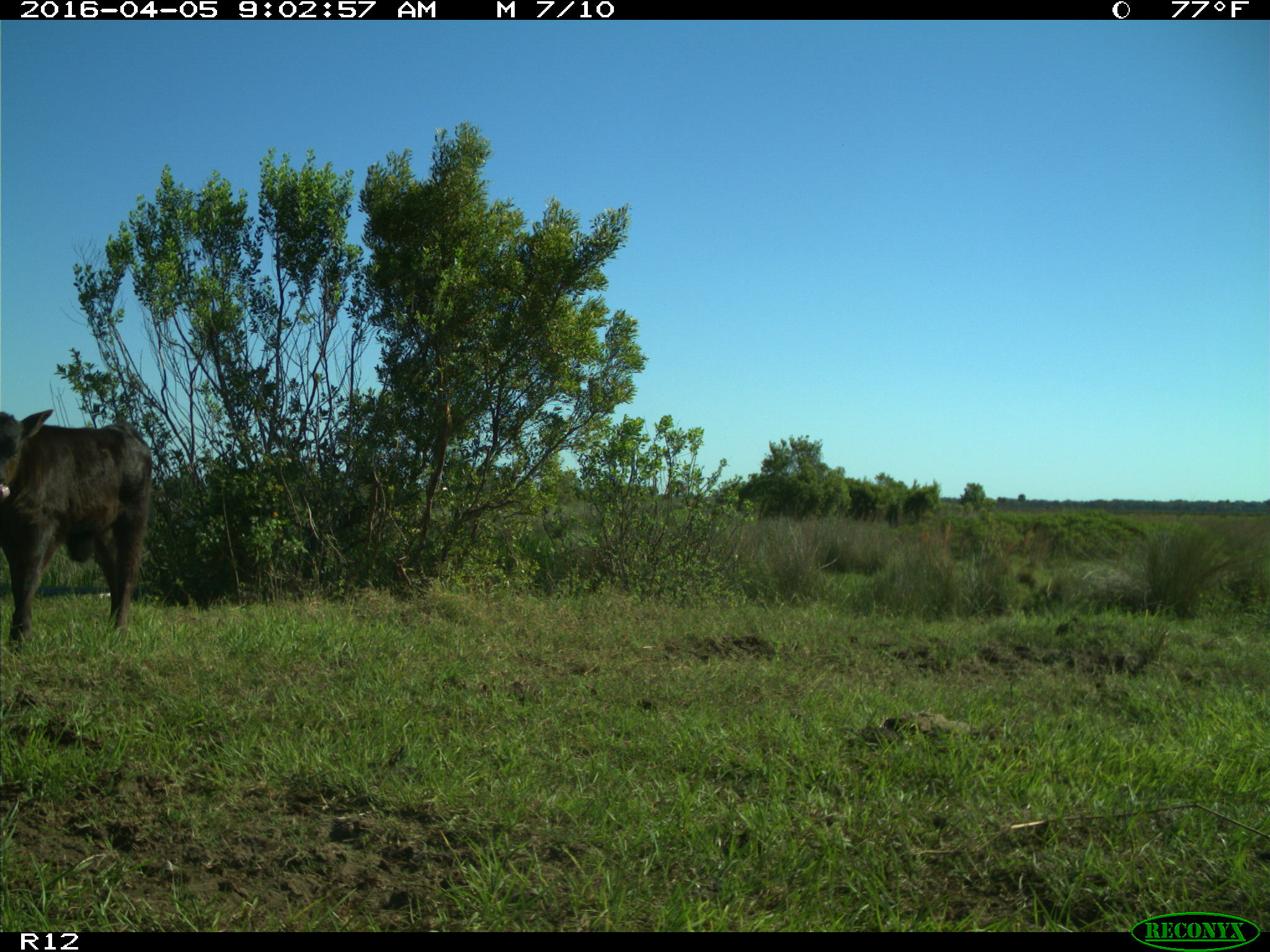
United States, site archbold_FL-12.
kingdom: Animalia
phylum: Chordata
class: Mammalia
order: Artiodactyla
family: Bovidae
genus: Bos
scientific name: Bos taurus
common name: domestic cow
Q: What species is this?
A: Bos taurus (domestic cow).